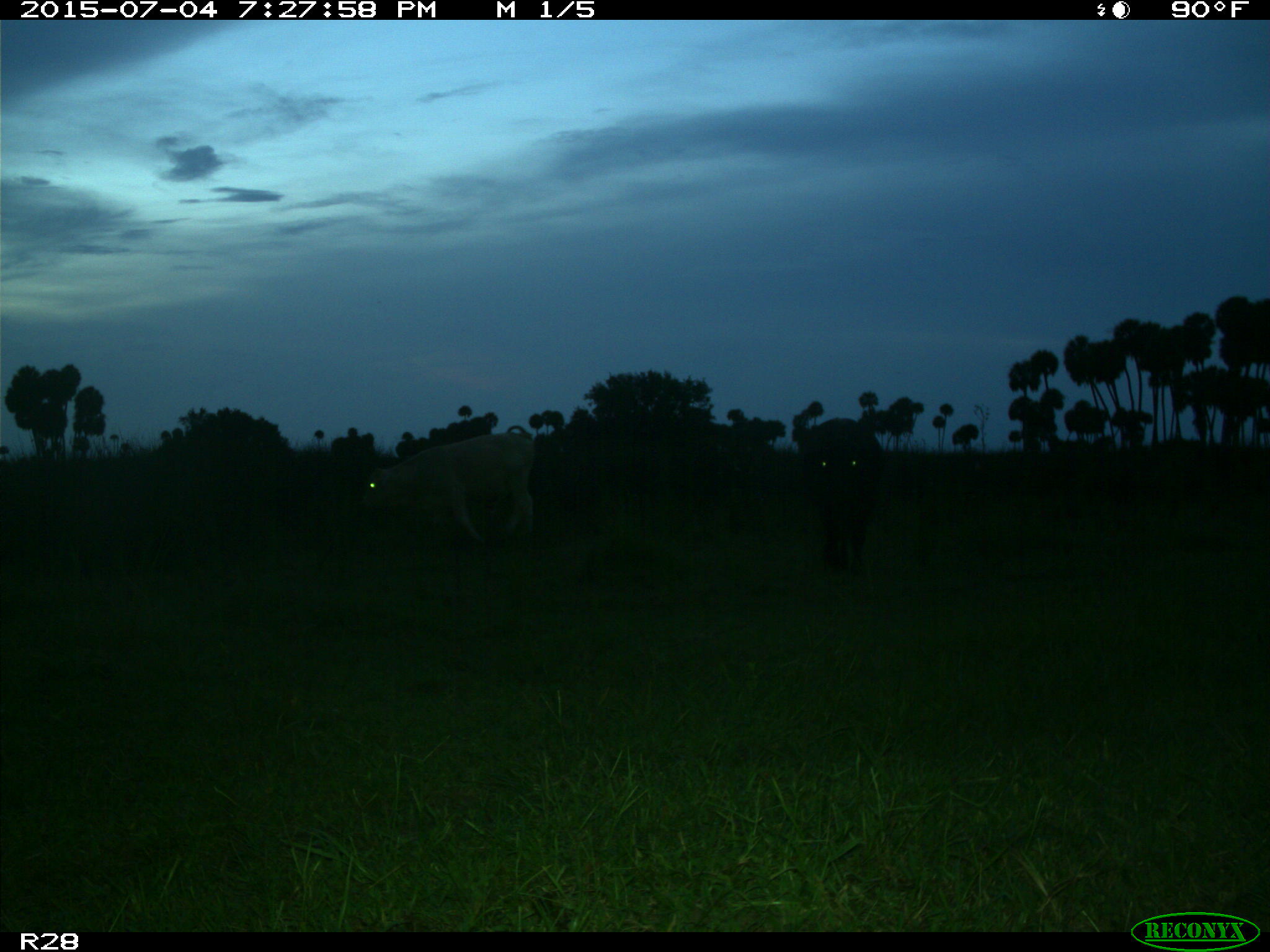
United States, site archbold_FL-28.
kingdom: Animalia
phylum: Chordata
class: Mammalia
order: Artiodactyla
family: Bovidae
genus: Bos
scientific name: Bos taurus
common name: domestic cow